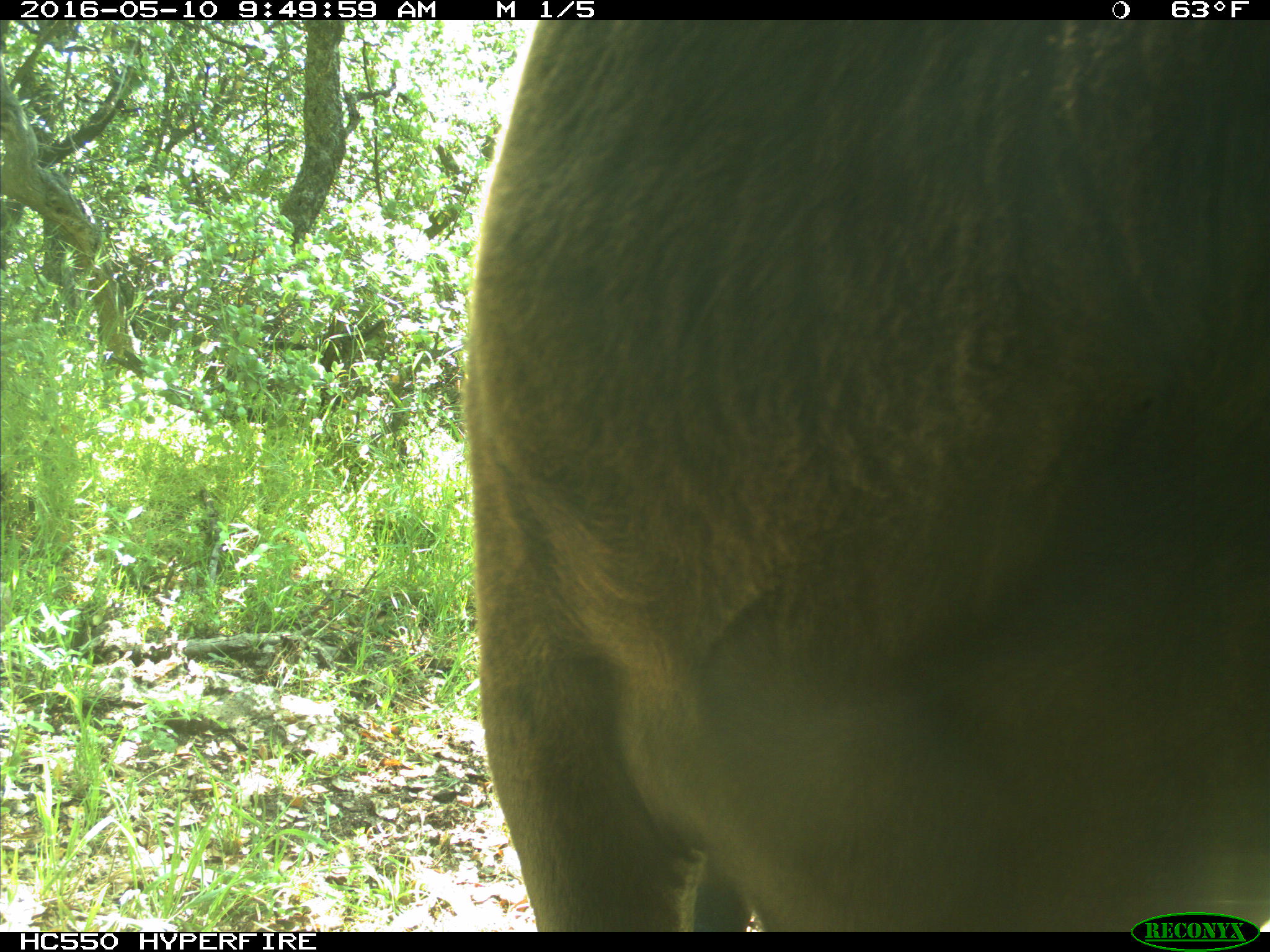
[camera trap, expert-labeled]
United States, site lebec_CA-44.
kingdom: Animalia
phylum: Chordata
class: Mammalia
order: Artiodactyla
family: Bovidae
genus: Bos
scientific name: Bos taurus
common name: domestic cow